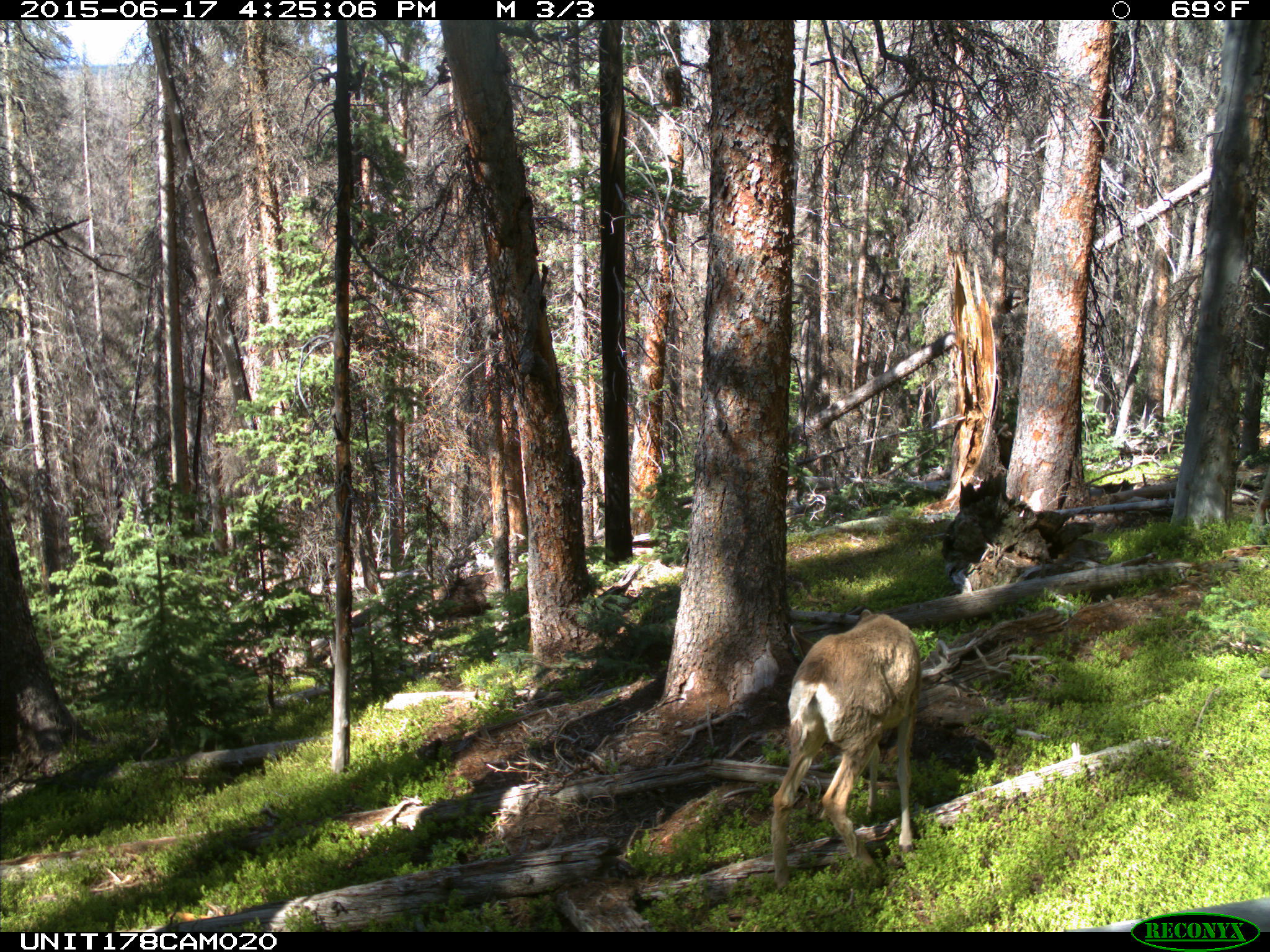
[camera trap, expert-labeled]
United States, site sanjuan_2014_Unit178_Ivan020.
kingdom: Animalia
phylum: Chordata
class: Mammalia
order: Artiodactyla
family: Cervidae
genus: Odocoileus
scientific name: Odocoileus hemionus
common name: mule deer